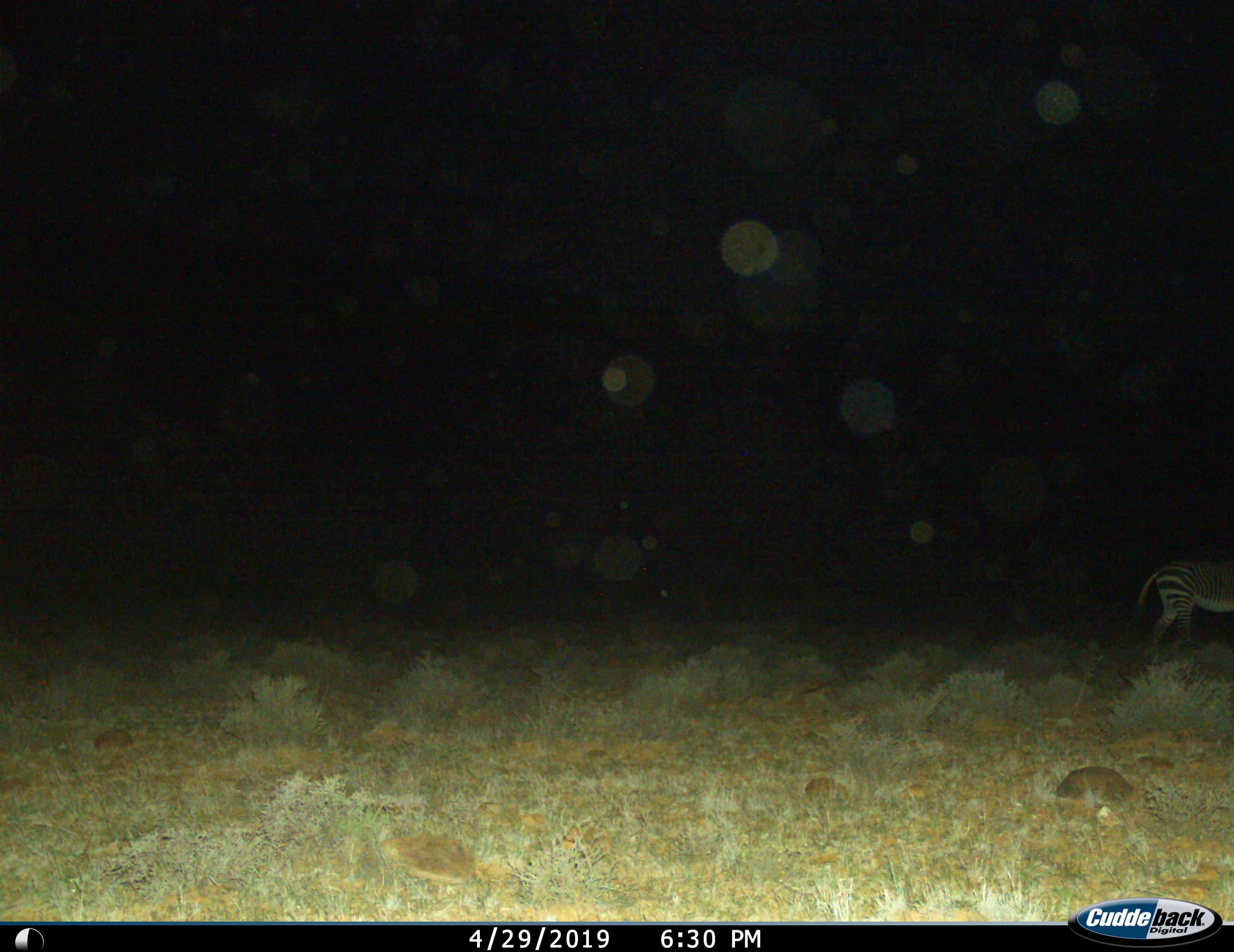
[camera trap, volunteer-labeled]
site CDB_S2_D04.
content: unidentified animal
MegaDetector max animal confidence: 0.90